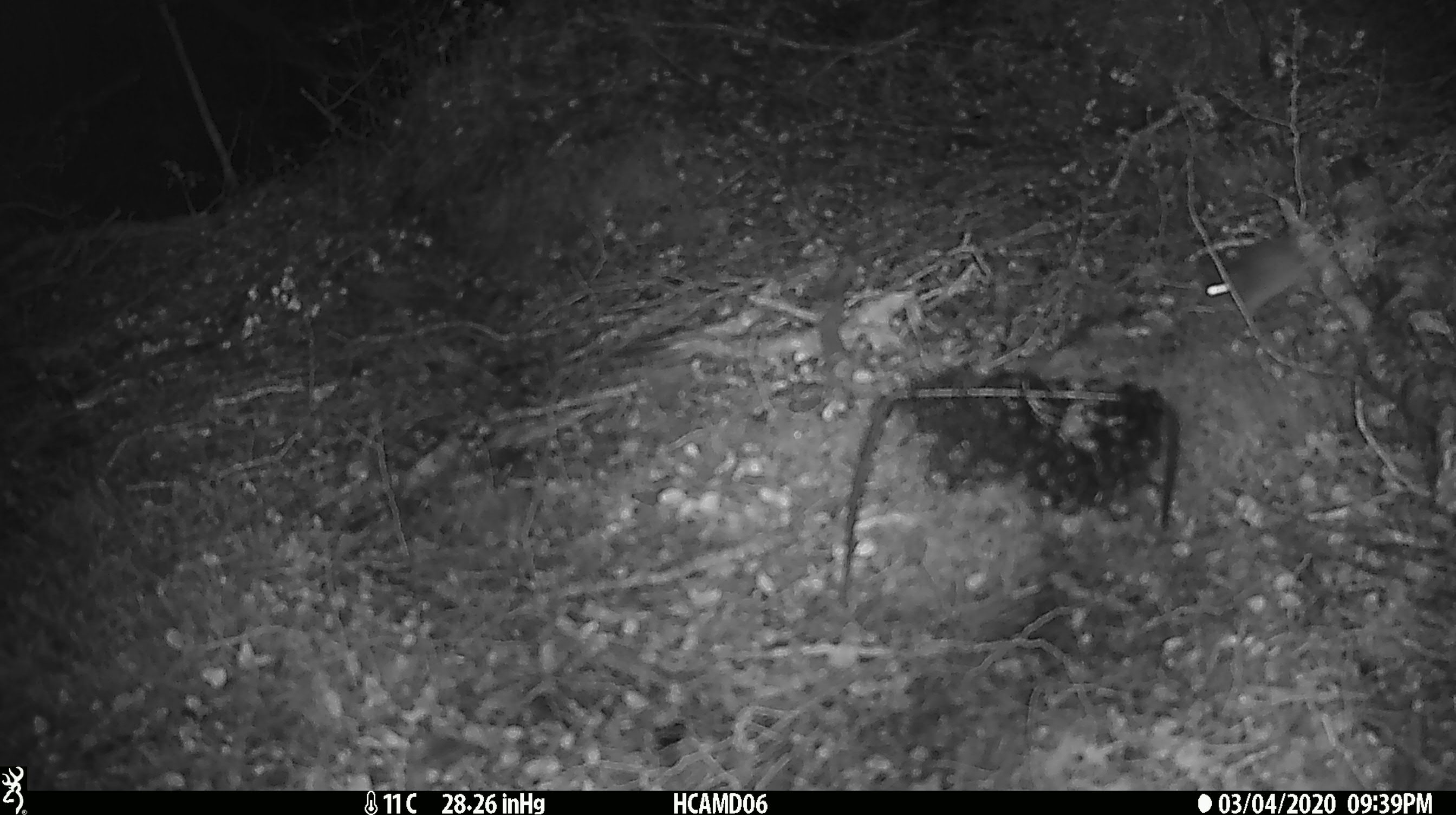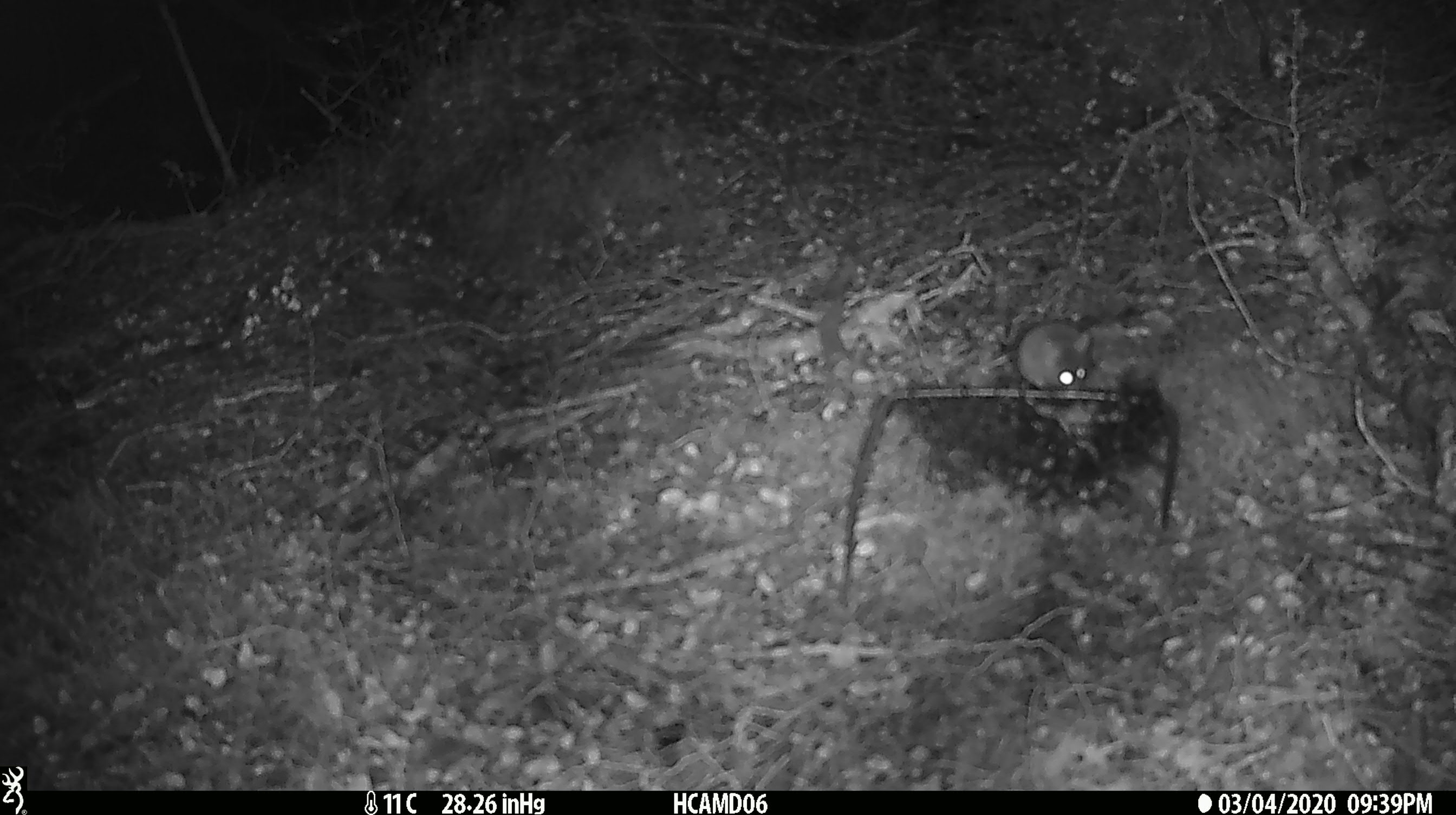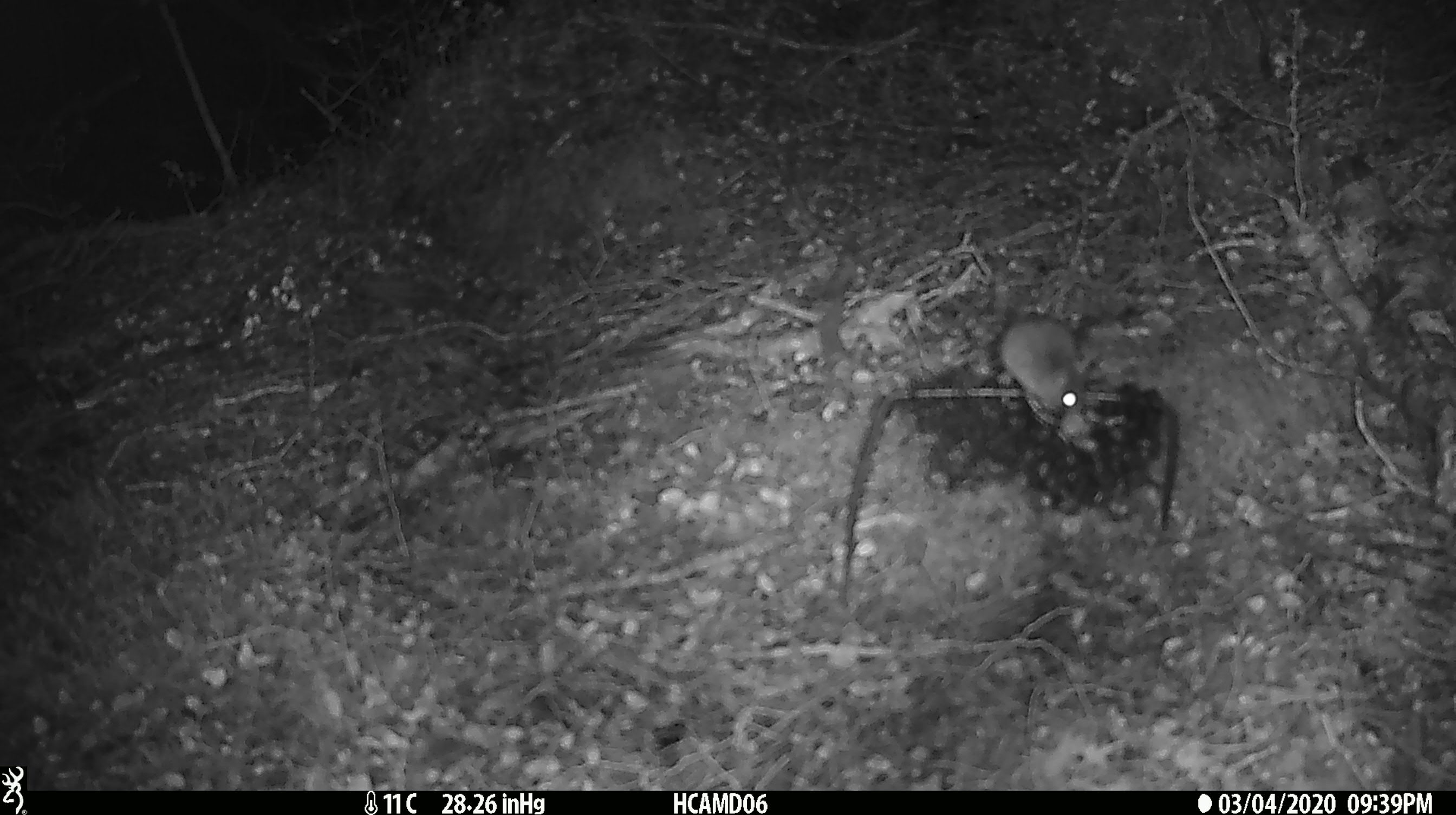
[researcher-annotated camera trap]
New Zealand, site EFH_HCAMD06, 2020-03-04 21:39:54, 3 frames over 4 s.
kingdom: Animalia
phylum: Chordata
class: Mammalia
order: Rodentia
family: Muridae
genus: Mus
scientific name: Mus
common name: mouse